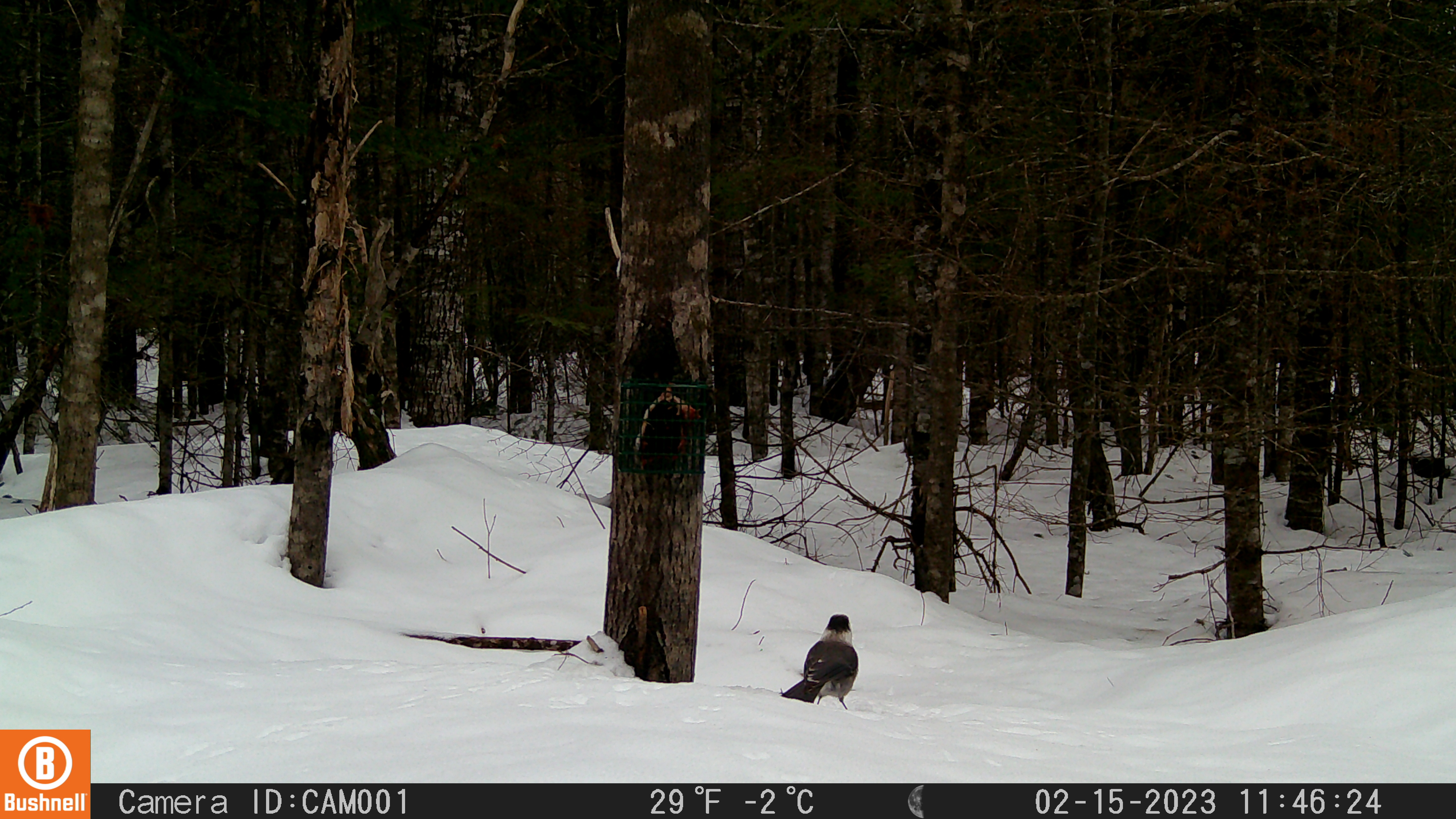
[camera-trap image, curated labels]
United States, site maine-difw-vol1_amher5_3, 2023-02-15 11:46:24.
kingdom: Animalia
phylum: Chordata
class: Aves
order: Passeriformes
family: Corvidae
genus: Perisoreus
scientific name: Perisoreus canadensis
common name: canada jay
Canada jay (Perisoreus canadensis).